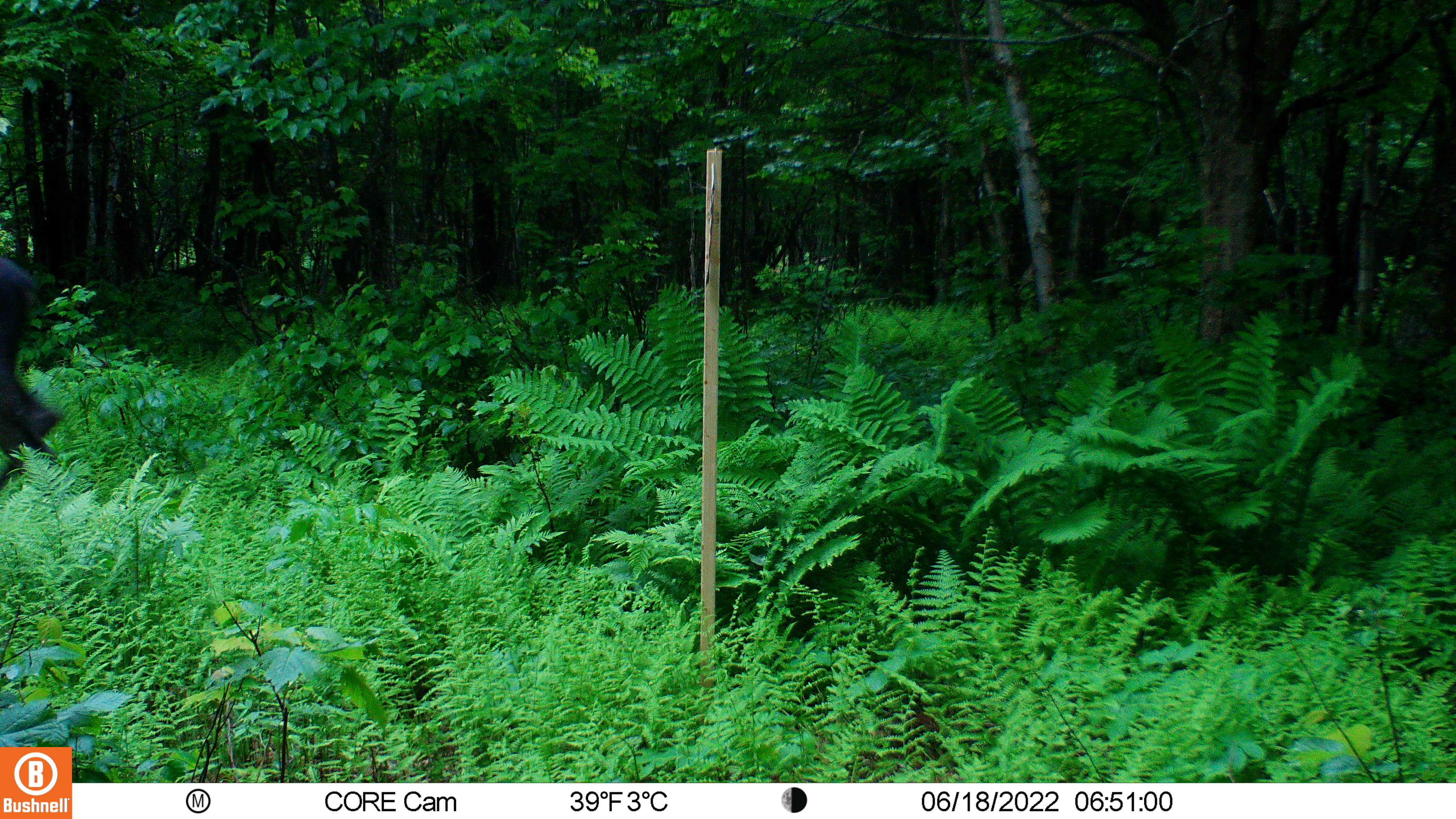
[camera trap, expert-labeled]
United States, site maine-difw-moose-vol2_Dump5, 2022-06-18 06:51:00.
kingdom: Animalia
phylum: Chordata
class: Mammalia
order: Artiodactyla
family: Cervidae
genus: Alces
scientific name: Alces alces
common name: moose